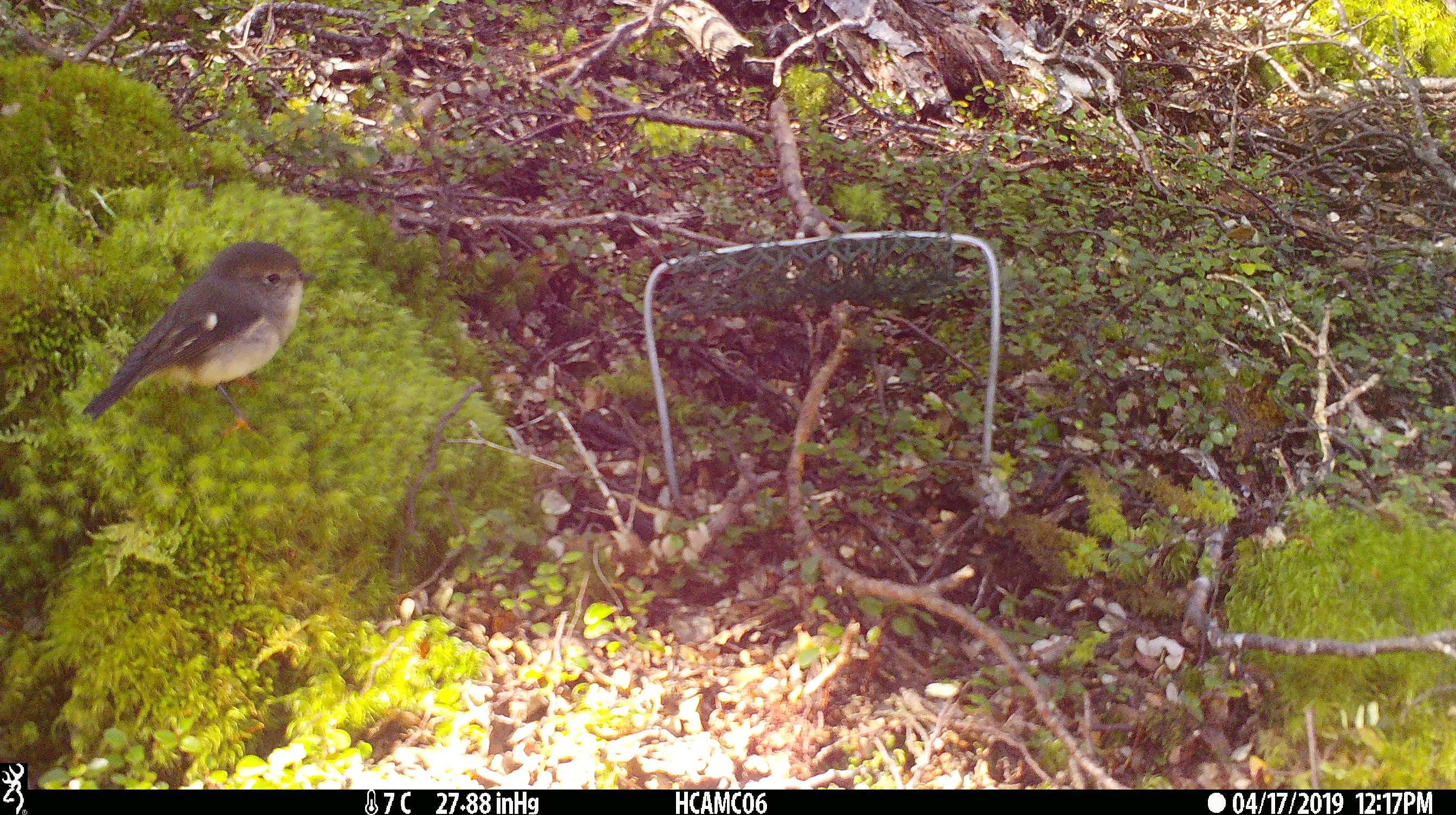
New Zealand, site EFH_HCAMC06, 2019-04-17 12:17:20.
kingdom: Animalia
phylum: Chordata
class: Aves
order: Passeriformes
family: Petroicidae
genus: Petroica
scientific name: Petroica macrocephala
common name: tomtit